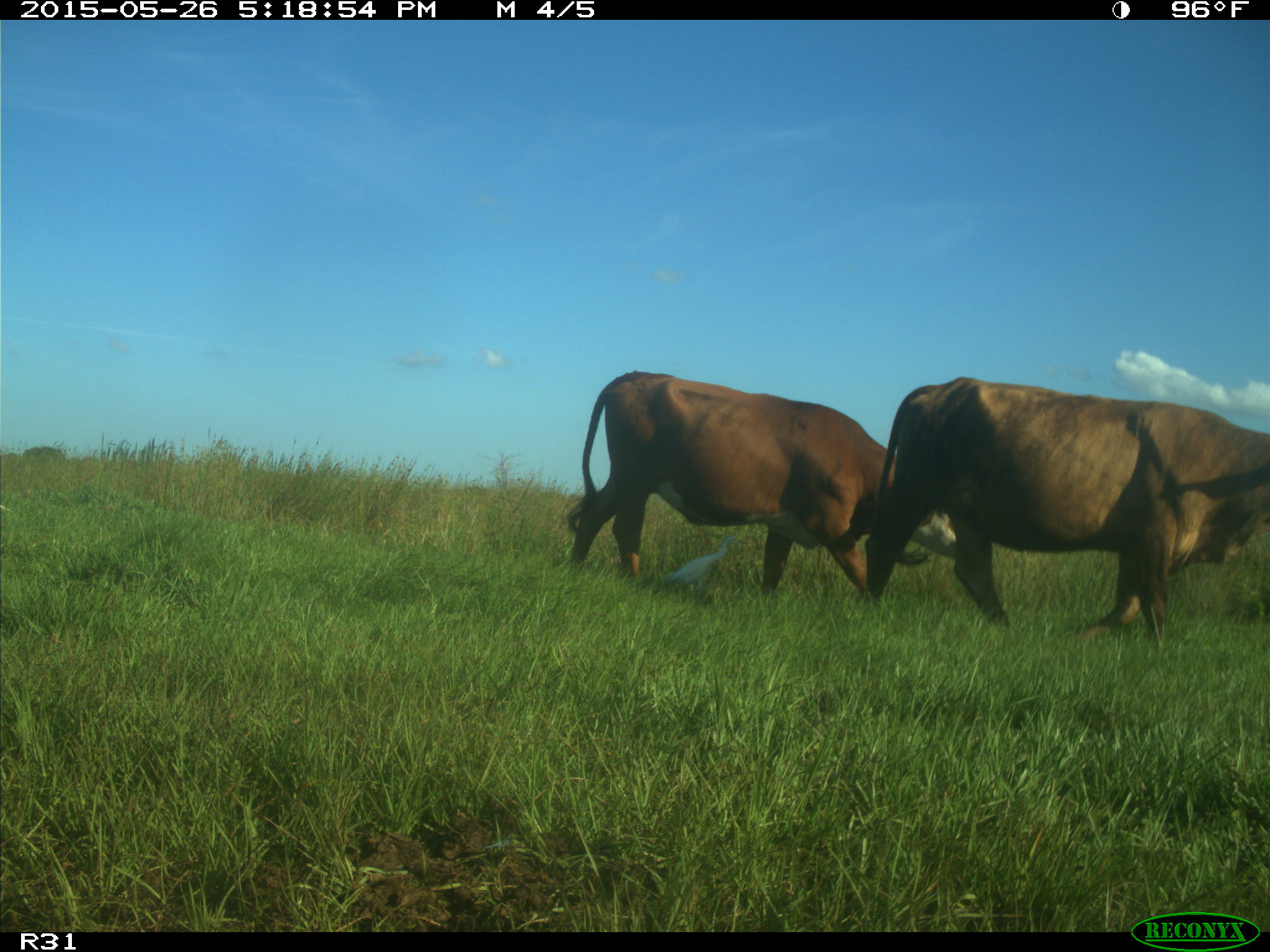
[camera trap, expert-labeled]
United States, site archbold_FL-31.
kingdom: Animalia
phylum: Chordata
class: Mammalia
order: Artiodactyla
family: Bovidae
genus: Bos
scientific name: Bos taurus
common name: domestic cow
Bos taurus (domestic cow).